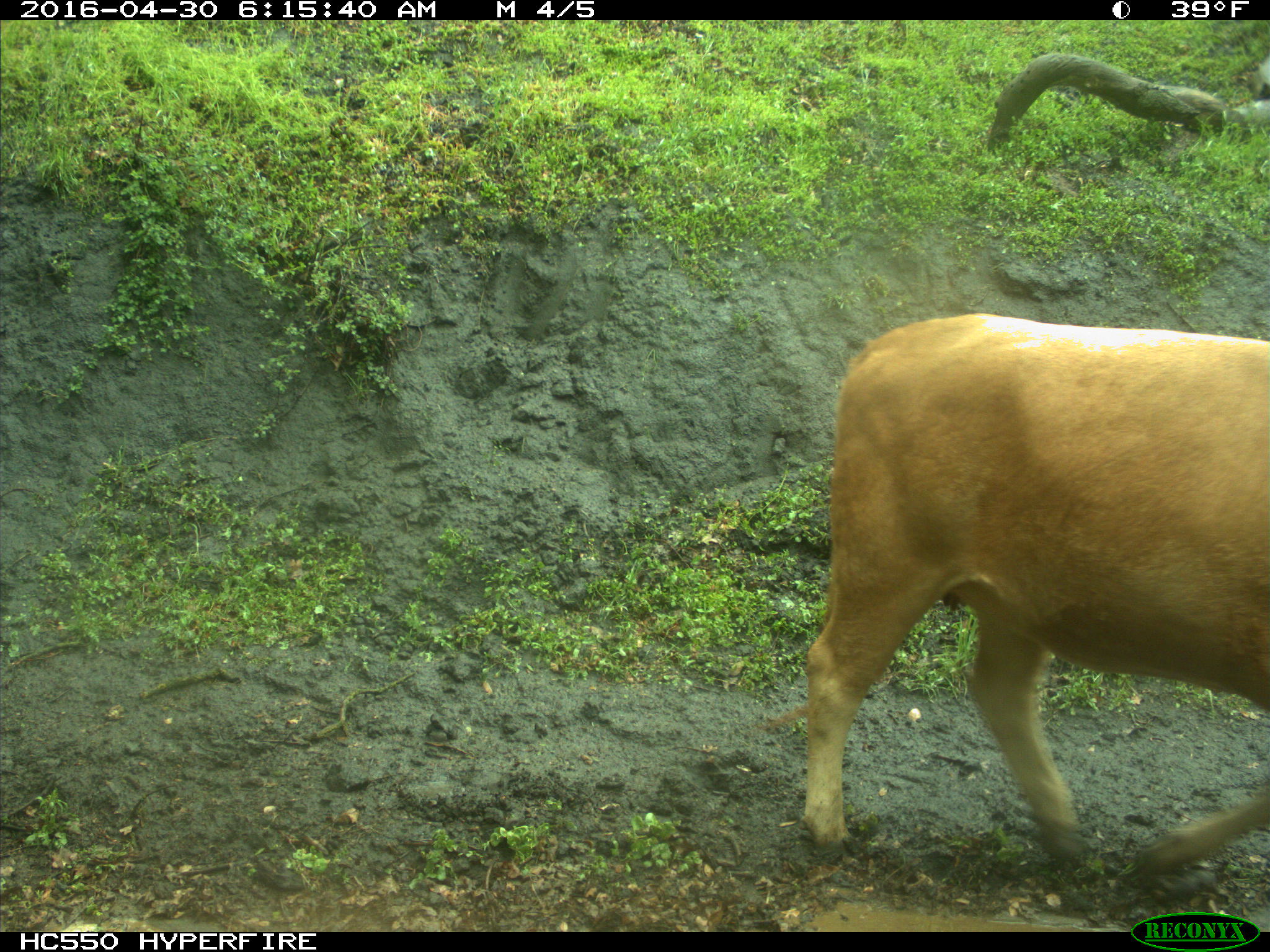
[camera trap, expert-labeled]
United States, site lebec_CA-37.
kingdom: Animalia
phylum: Chordata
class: Mammalia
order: Artiodactyla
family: Bovidae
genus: Bos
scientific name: Bos taurus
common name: domestic cow